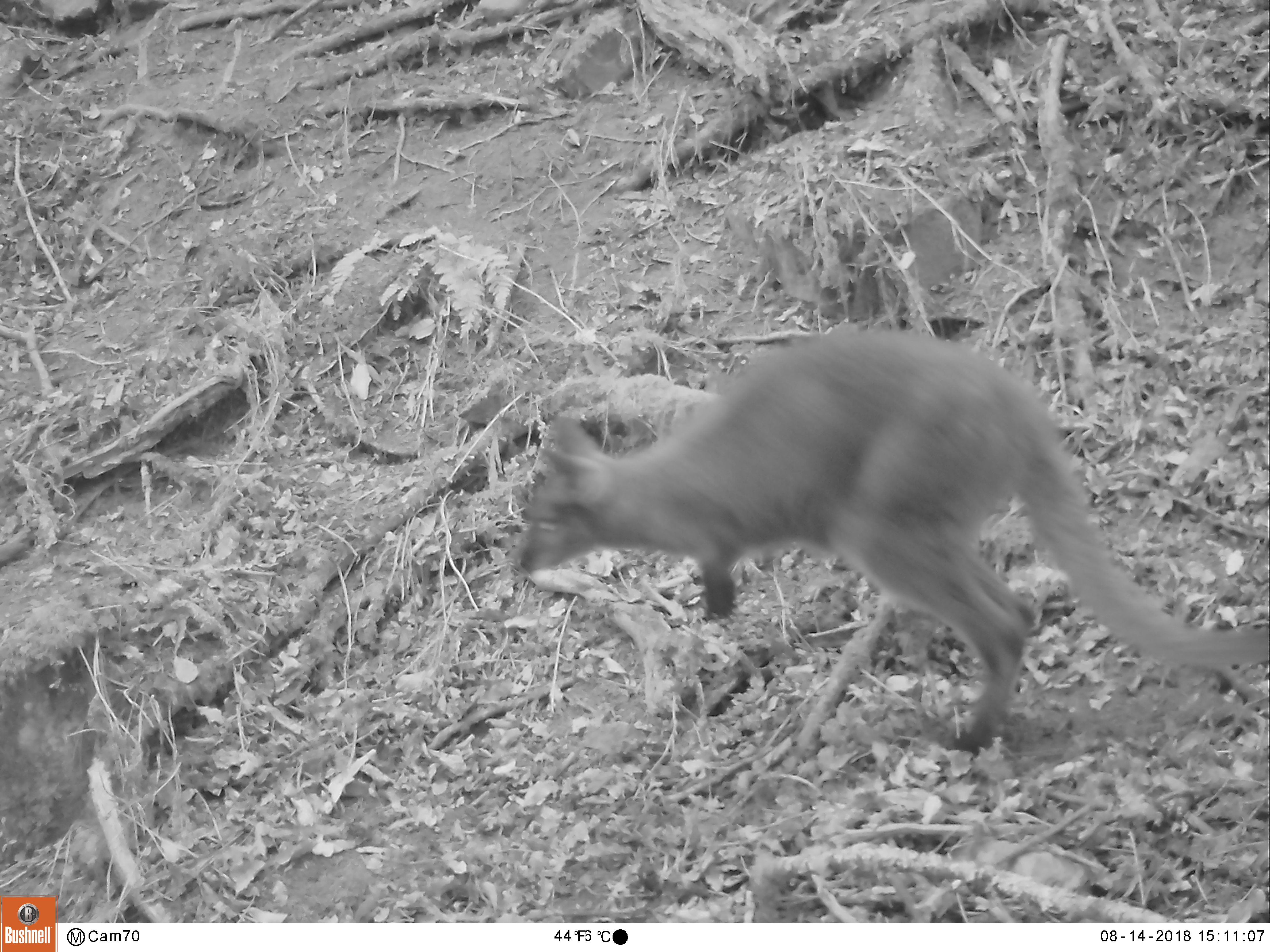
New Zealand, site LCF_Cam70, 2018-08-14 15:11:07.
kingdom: Animalia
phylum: Chordata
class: Mammalia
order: Diprotodontia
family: Macropodidae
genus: Notamacropus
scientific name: Notamacropus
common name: wallaby